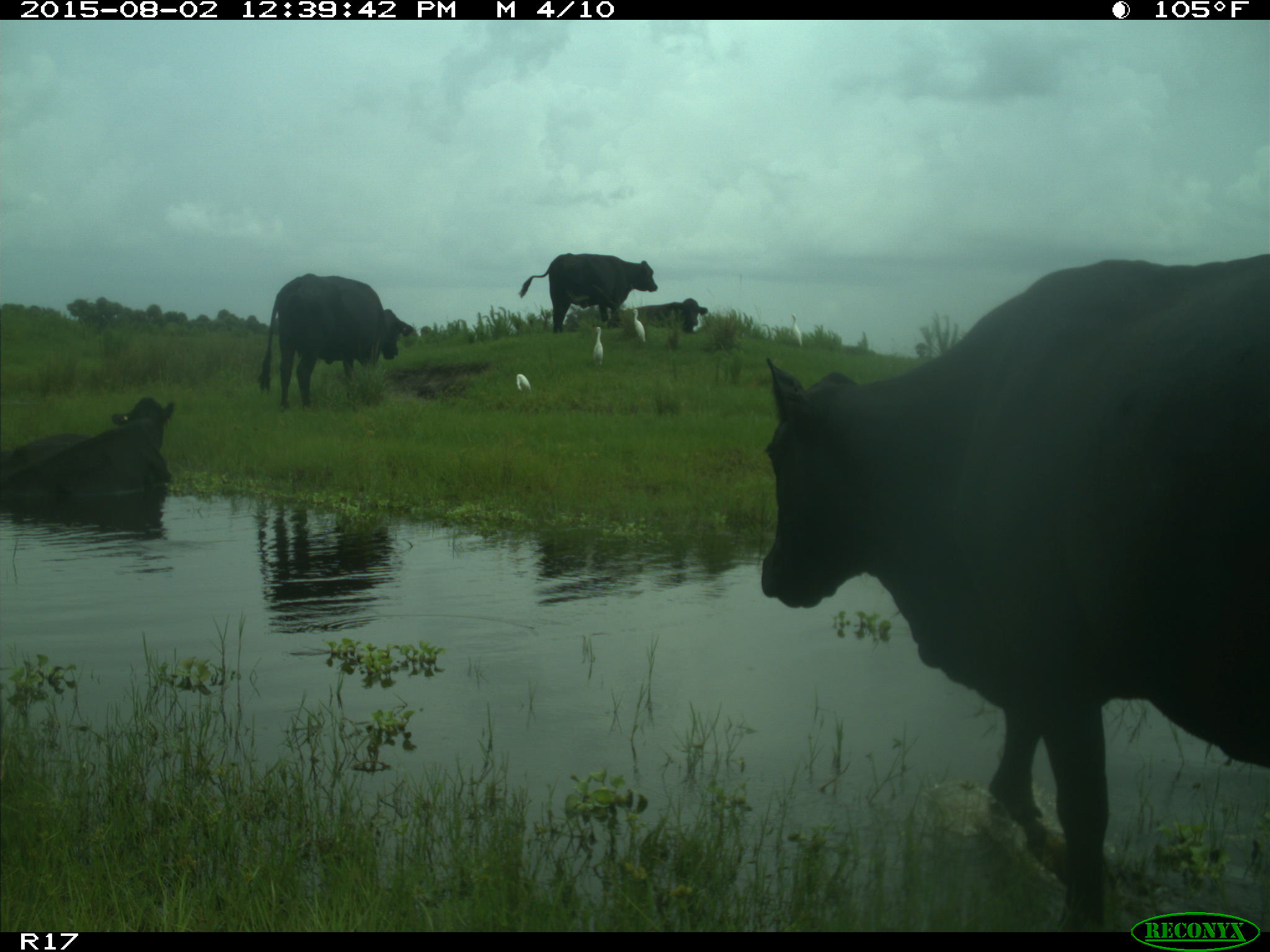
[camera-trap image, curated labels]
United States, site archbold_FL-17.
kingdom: Animalia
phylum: Chordata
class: Mammalia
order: Artiodactyla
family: Bovidae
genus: Bos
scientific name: Bos taurus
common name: domestic cow